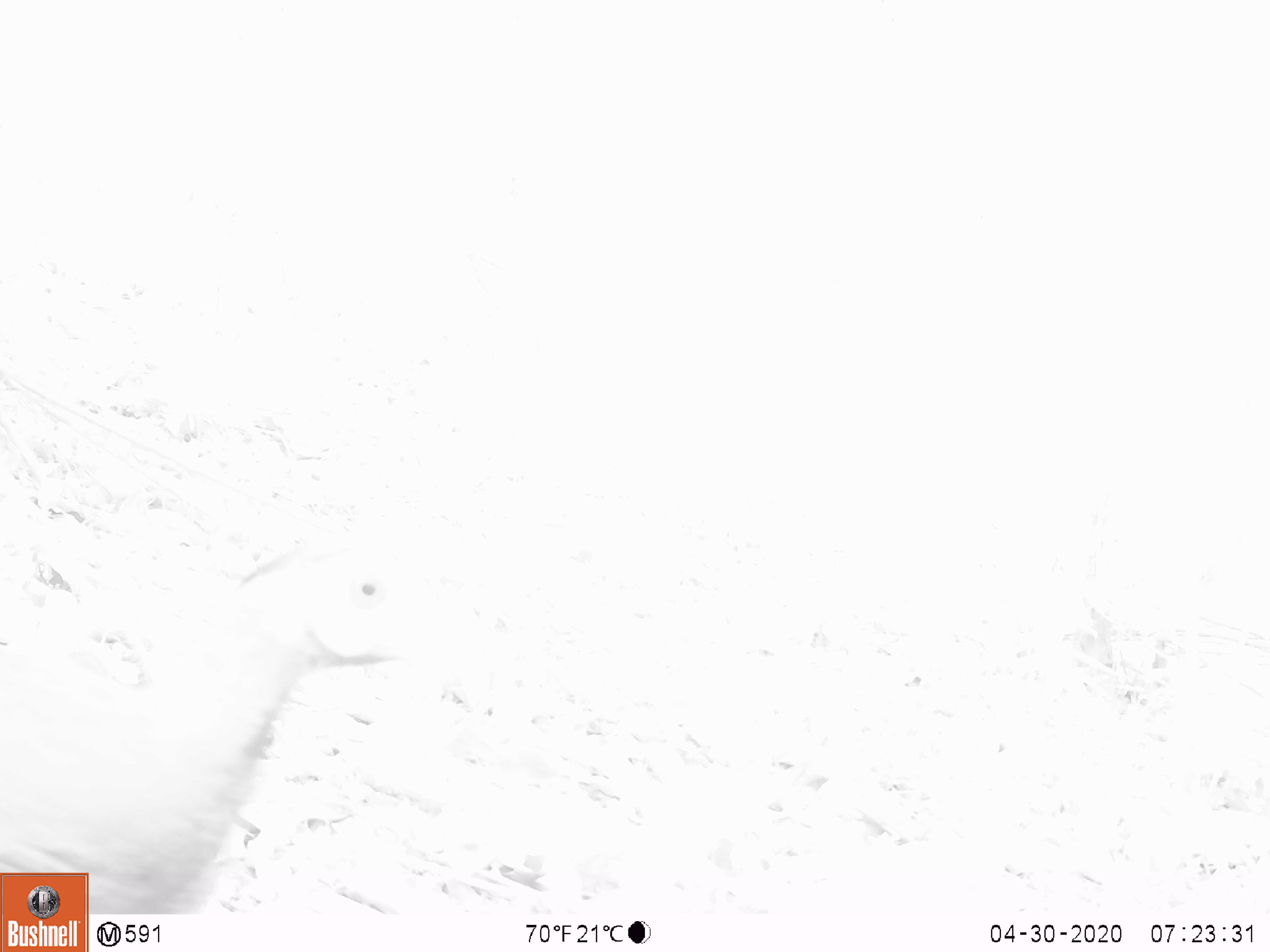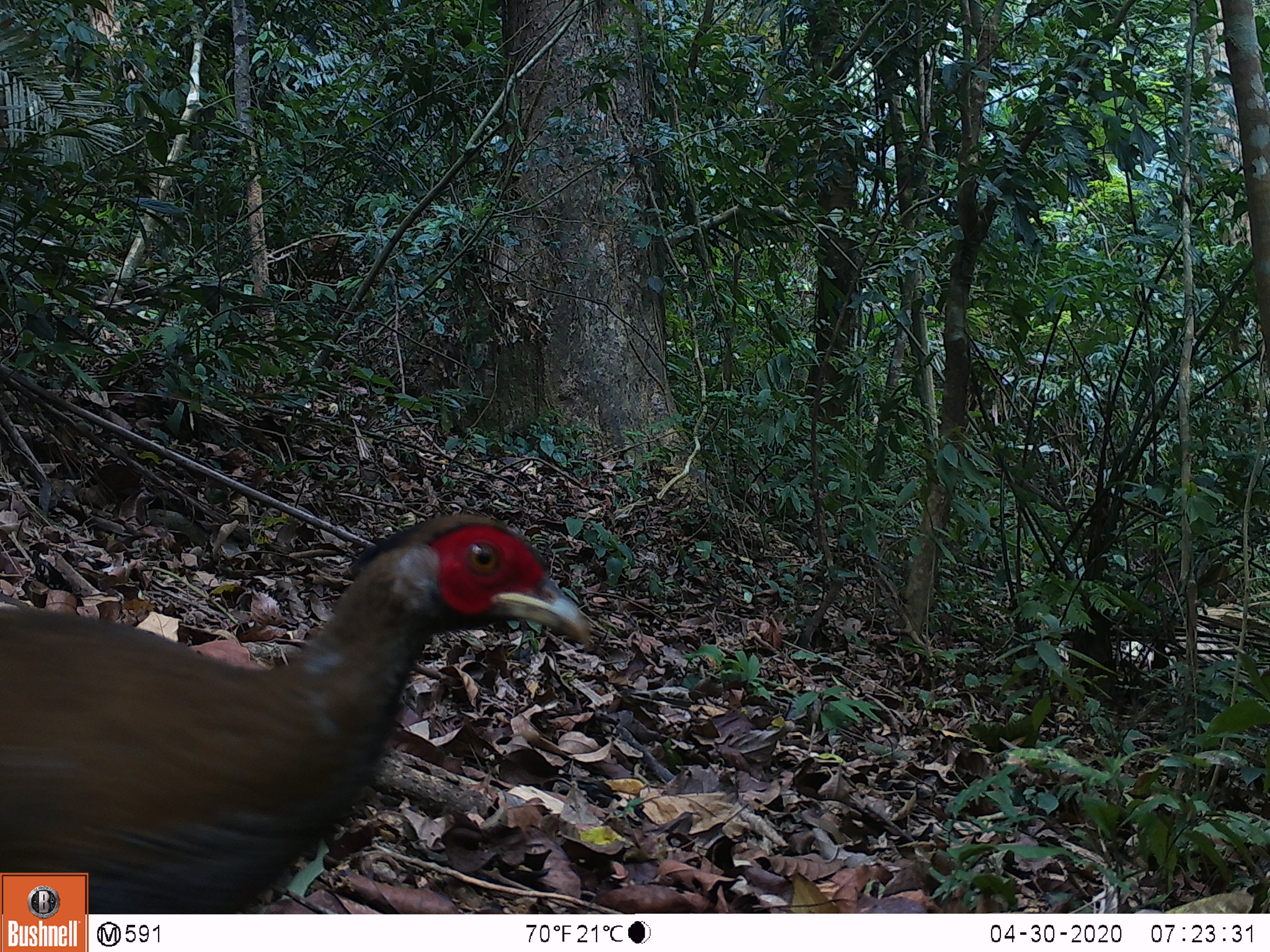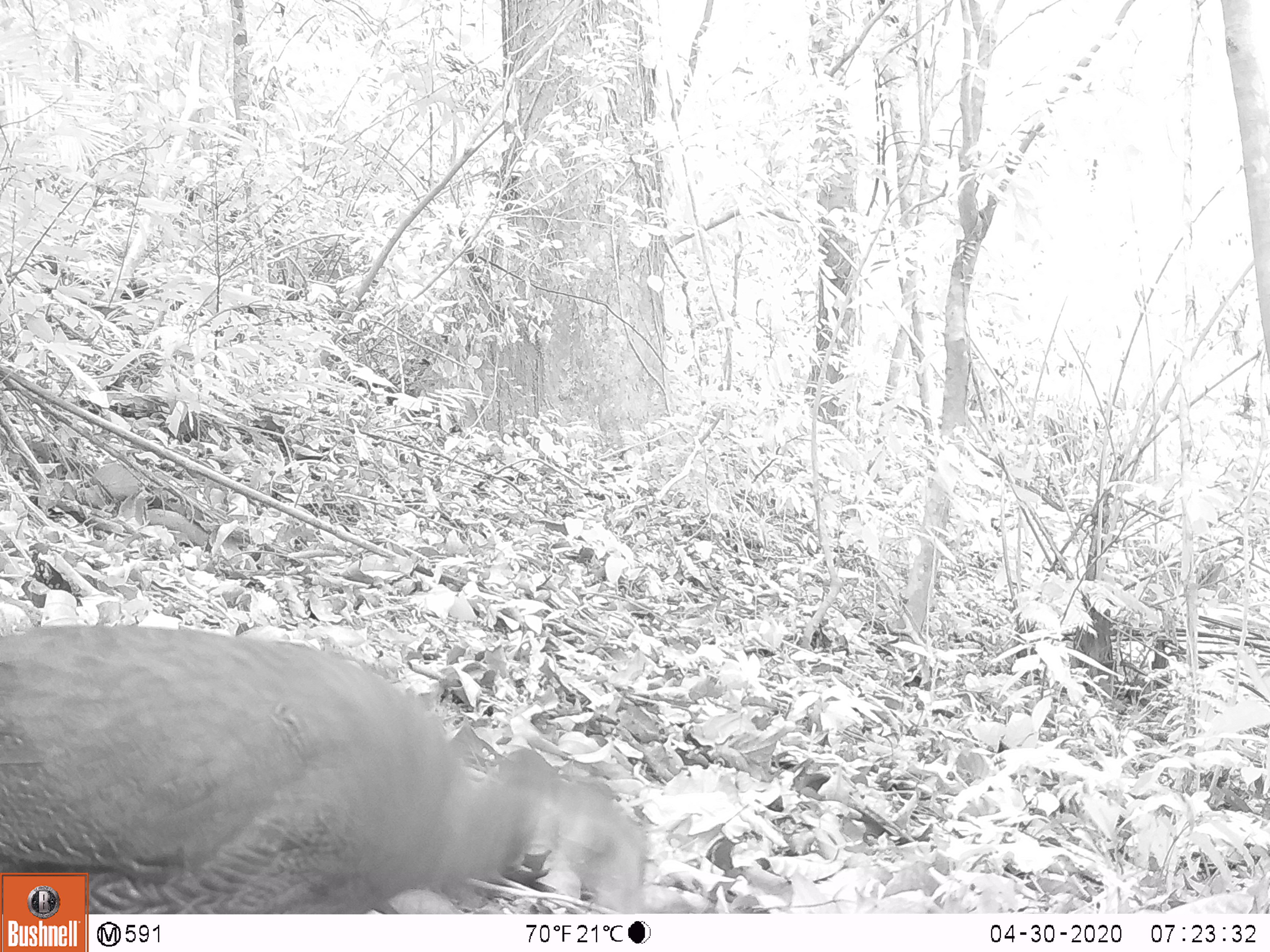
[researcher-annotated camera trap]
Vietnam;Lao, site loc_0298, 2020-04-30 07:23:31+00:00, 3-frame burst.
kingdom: Animalia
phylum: Chordata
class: Aves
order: Galliformes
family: Phasianidae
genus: Lophura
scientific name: Lophura nycthemera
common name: silver pheasant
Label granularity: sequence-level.